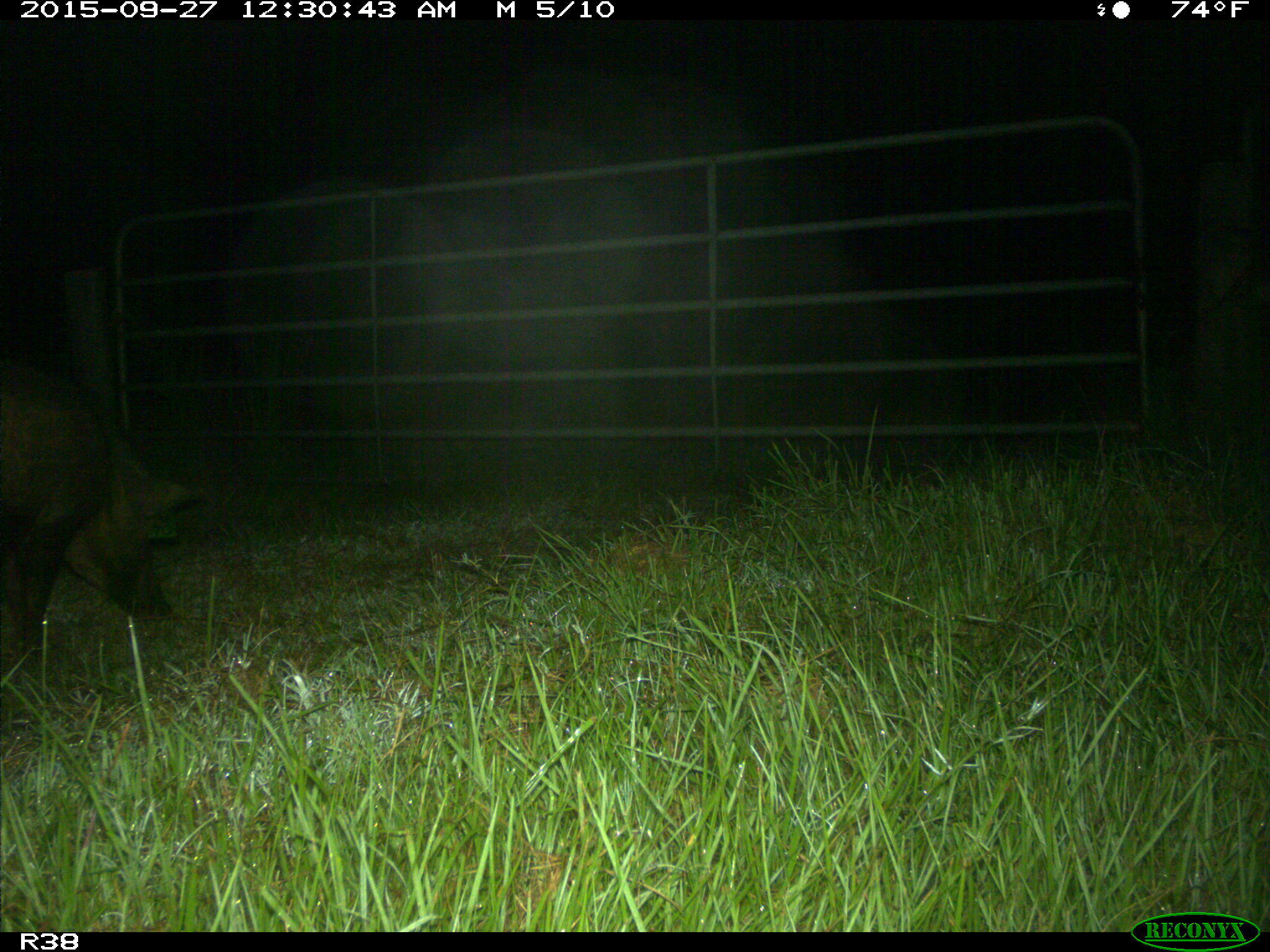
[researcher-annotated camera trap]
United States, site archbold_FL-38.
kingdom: Animalia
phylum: Chordata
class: Mammalia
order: Artiodactyla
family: Suidae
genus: Sus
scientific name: Sus scrofa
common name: wild boar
Sus scrofa (wild boar).